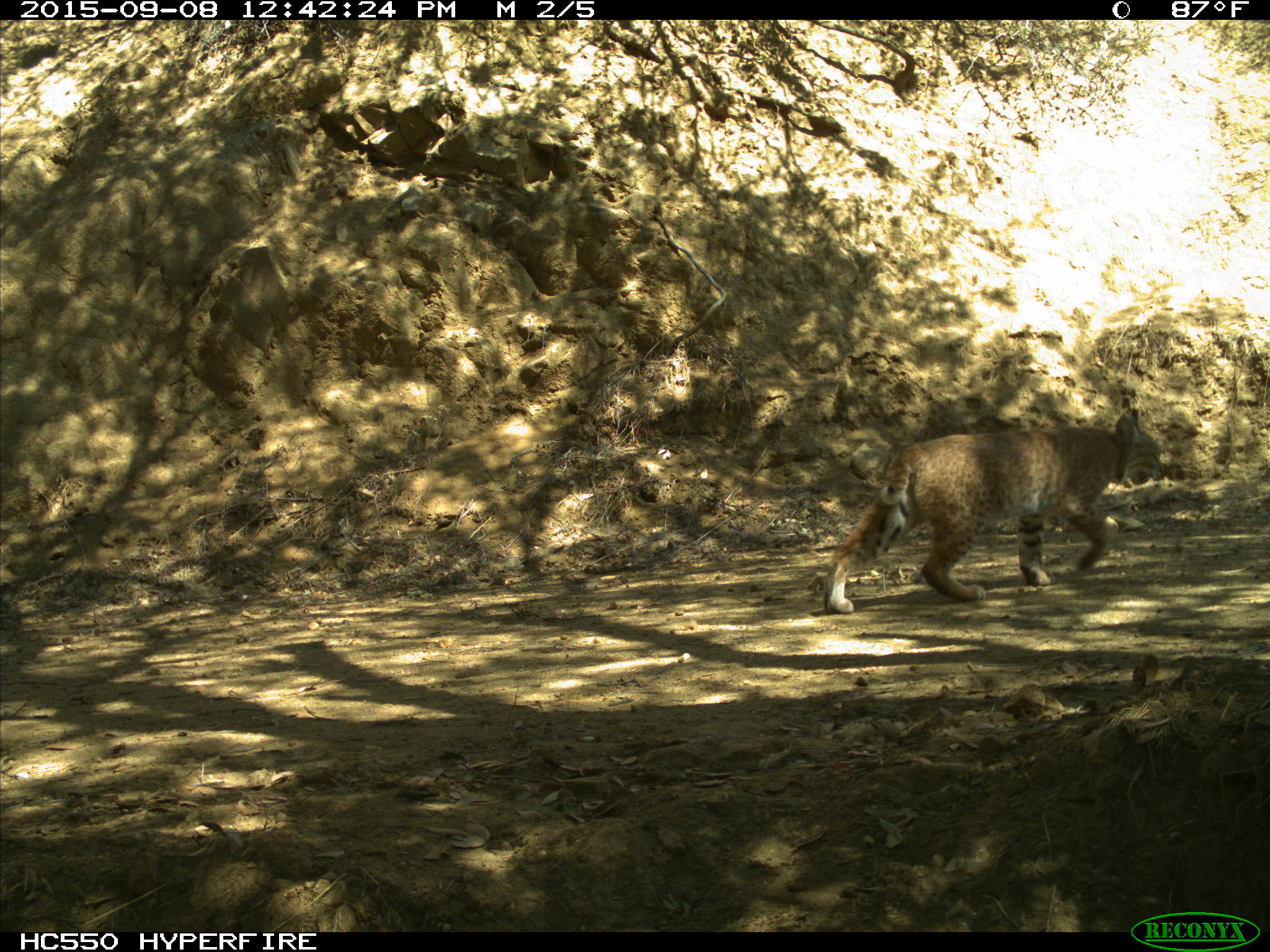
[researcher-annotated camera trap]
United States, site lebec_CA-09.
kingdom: Animalia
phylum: Chordata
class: Mammalia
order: Carnivora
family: Felidae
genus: Lynx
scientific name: Lynx rufus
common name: bobcat